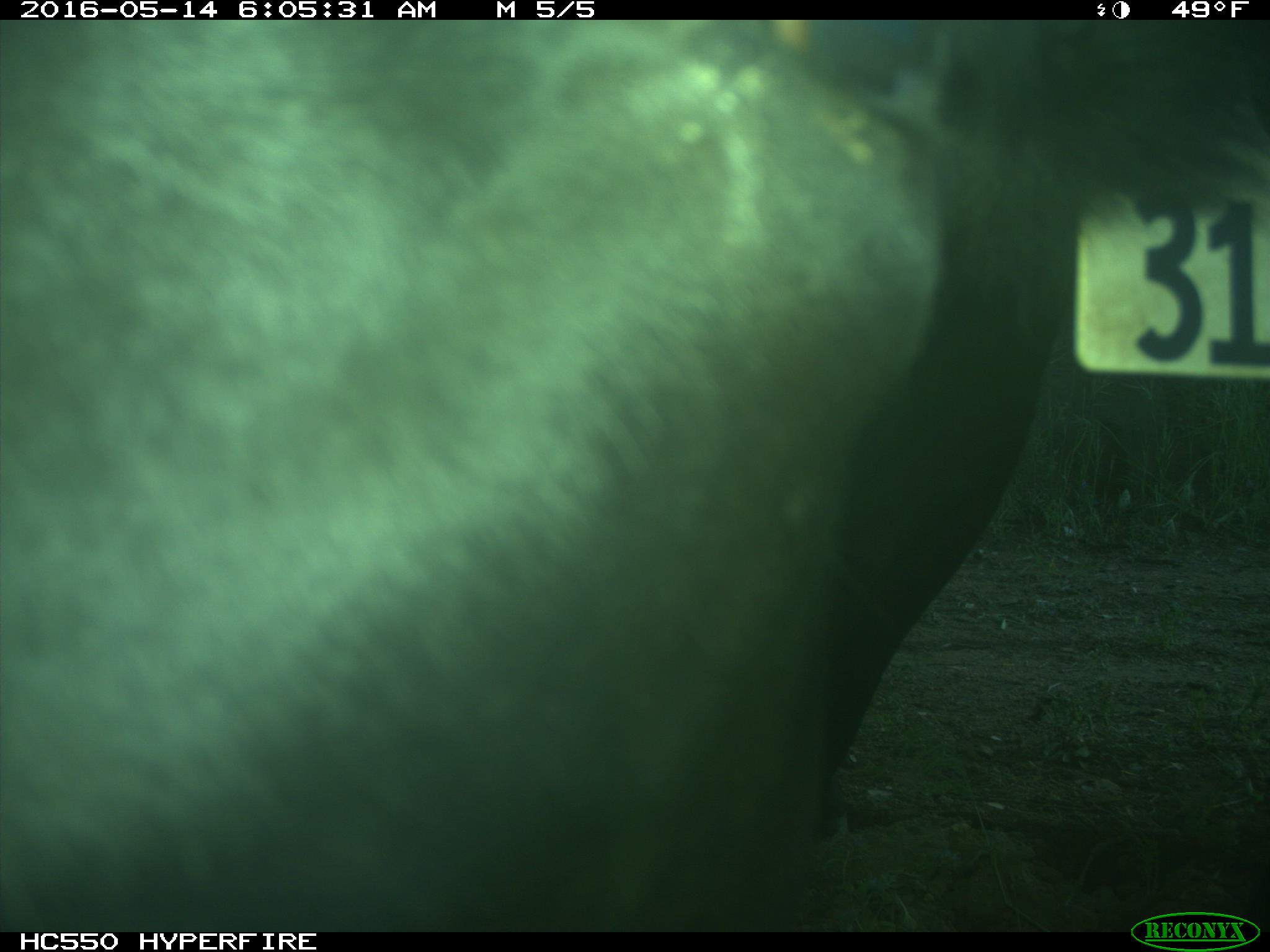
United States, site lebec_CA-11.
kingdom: Animalia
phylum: Chordata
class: Mammalia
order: Artiodactyla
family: Bovidae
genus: Bos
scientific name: Bos taurus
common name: domestic cow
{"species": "Bos taurus (domestic cow)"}